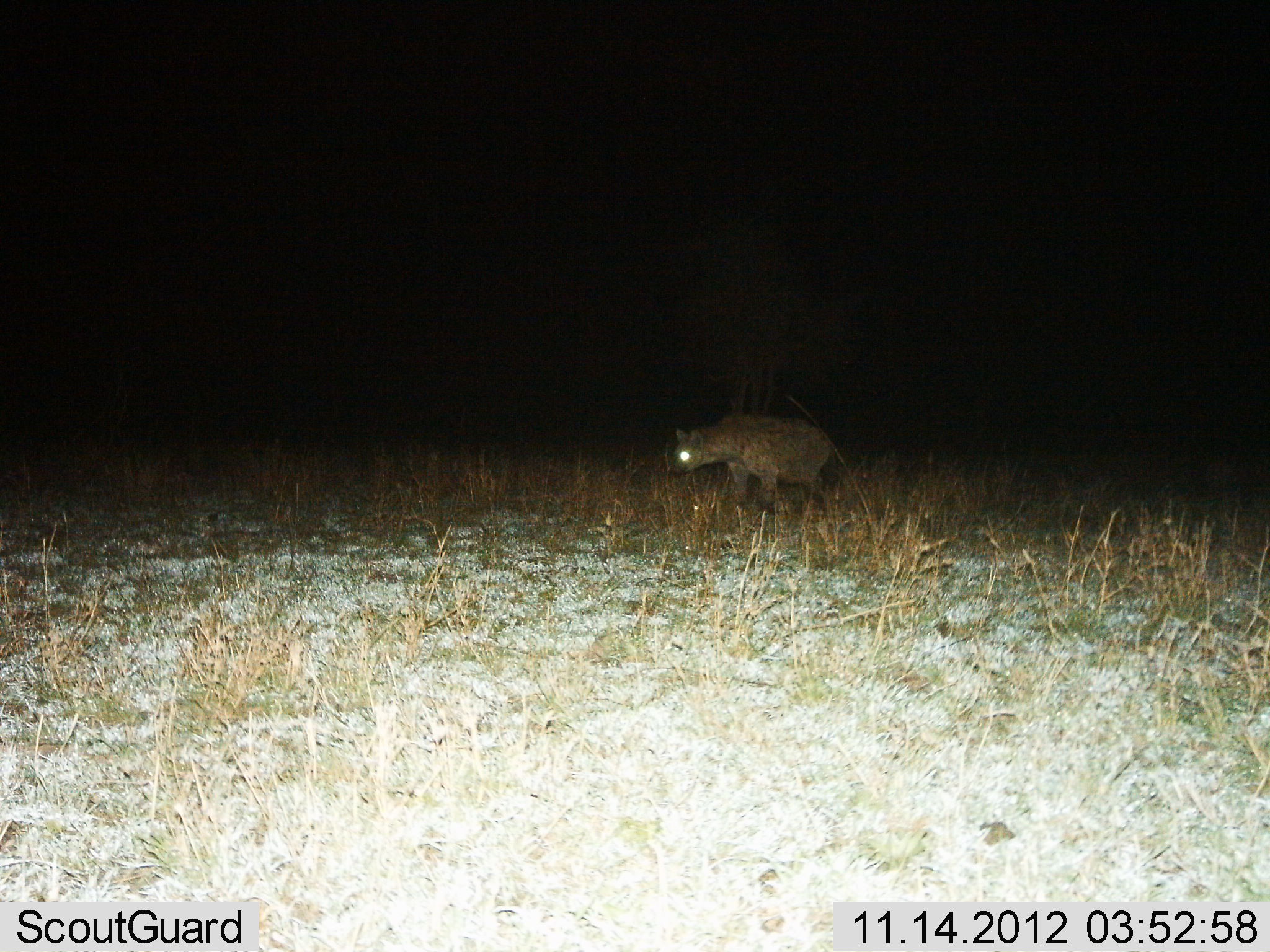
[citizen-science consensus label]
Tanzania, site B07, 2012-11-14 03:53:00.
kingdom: Animalia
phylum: Chordata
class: Mammalia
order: Carnivora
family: Hyaenidae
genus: Crocuta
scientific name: Crocuta crocuta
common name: spotted hyena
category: hyenaspotted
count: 1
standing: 40%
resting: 0%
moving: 60%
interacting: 0%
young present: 0%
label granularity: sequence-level